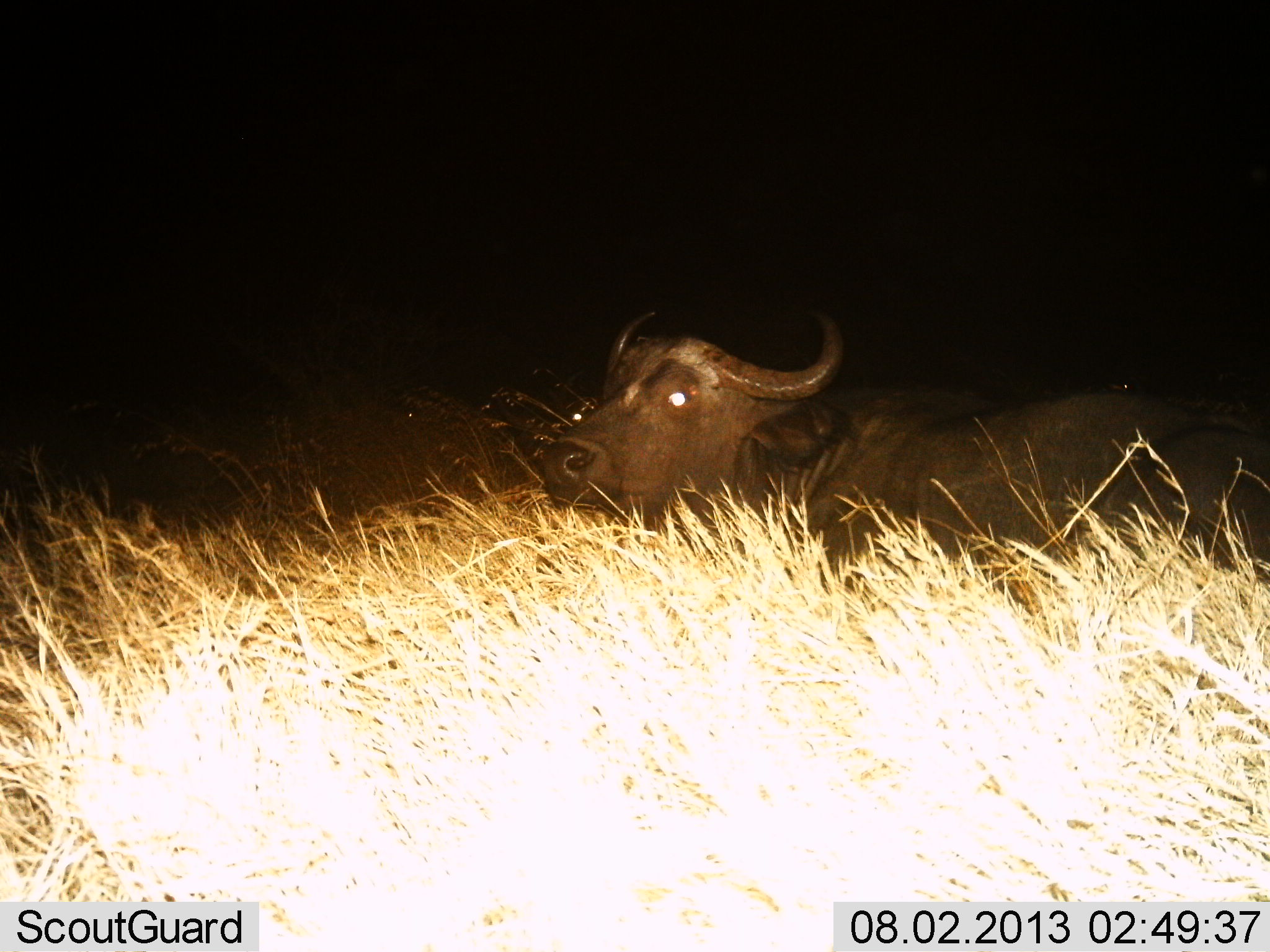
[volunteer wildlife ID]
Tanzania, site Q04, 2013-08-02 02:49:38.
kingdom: Animalia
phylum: Chordata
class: Mammalia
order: Artiodactyla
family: Bovidae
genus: Syncerus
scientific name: Syncerus caffer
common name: cape buffalo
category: buffalo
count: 1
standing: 50%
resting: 50%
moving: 0%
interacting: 0%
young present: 0%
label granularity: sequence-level